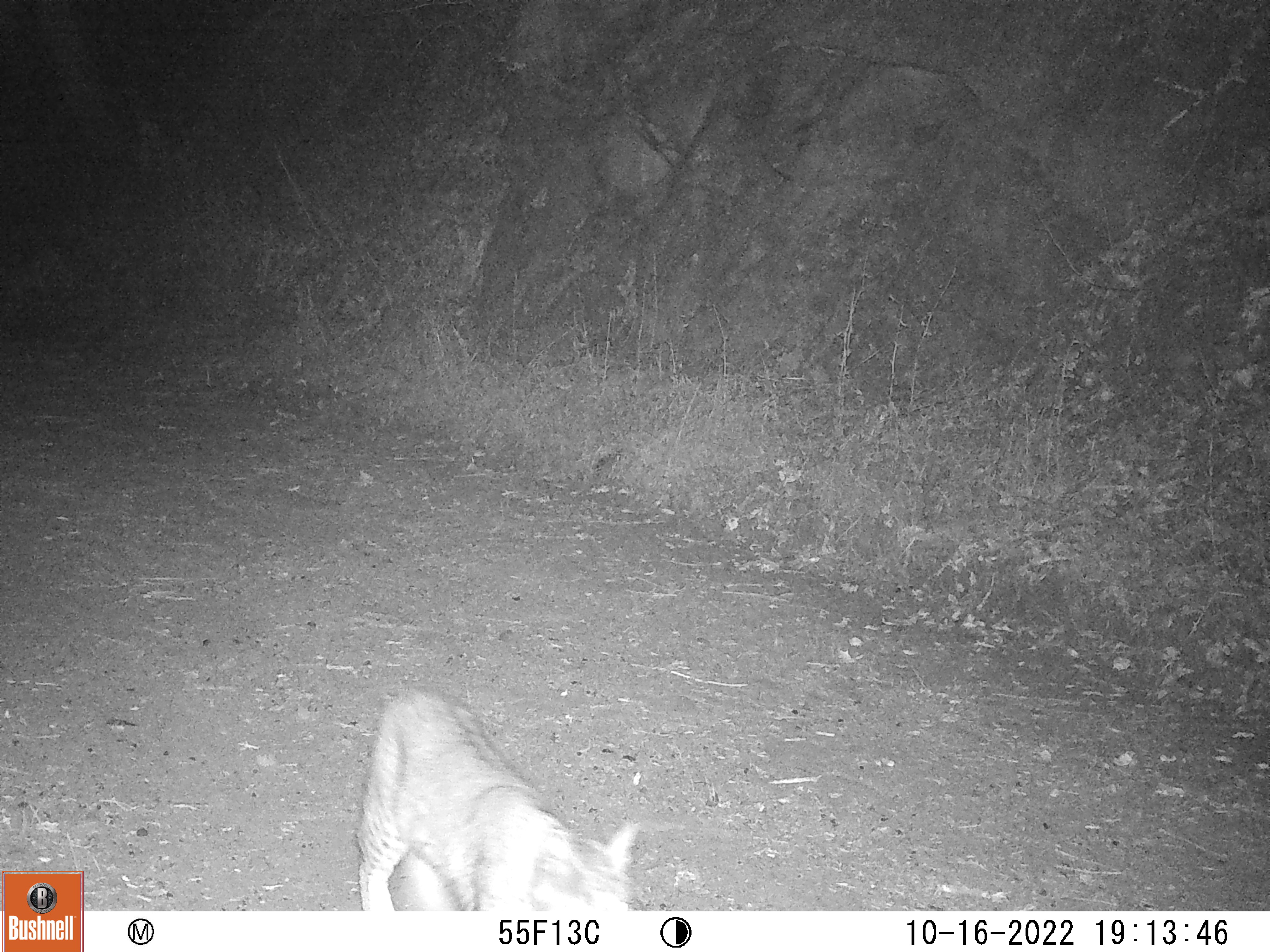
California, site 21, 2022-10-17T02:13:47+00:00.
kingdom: Animalia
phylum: Chordata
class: Mammalia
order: Carnivora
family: Felidae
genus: Lynx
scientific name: Lynx rufus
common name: bobcat